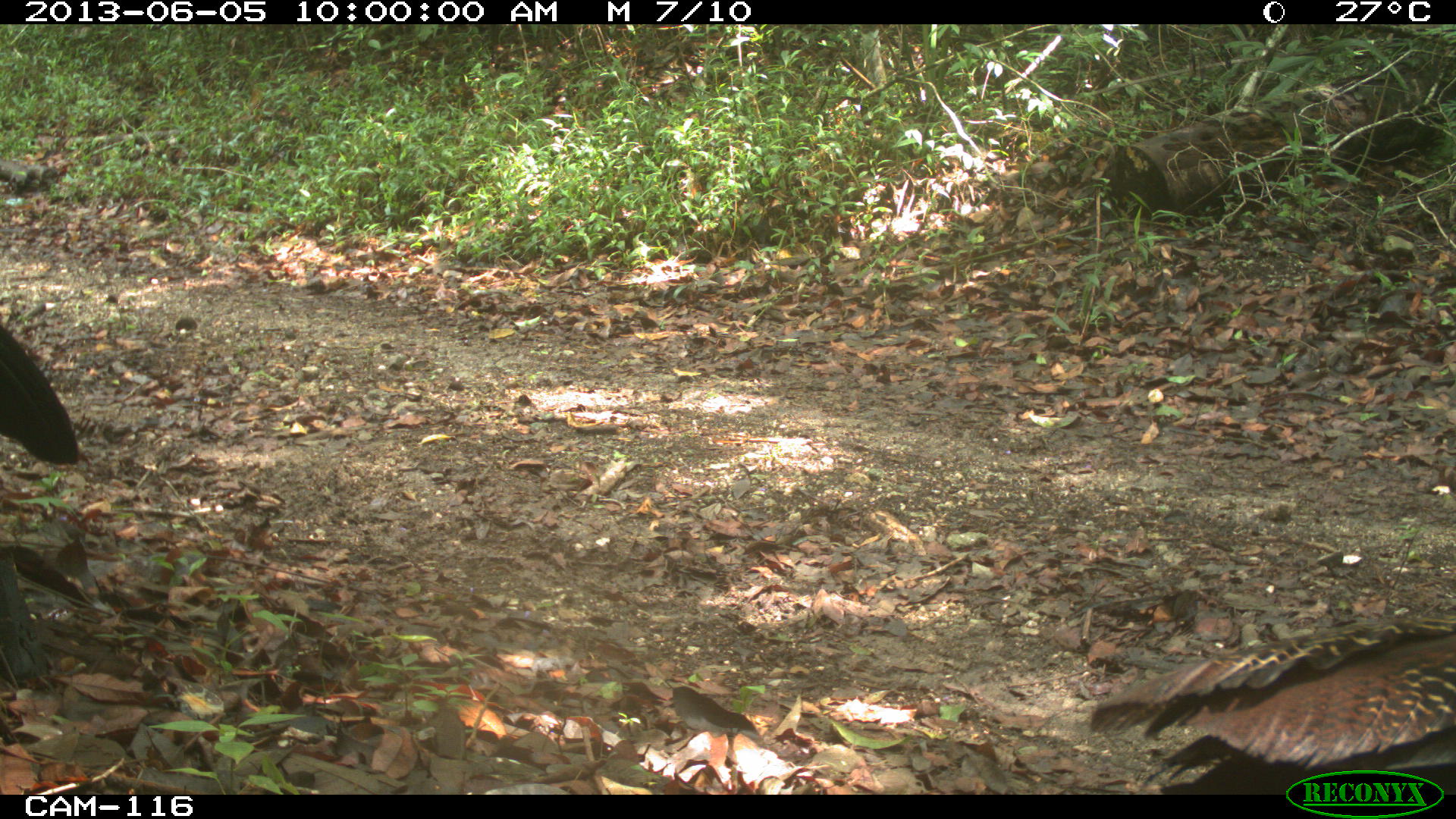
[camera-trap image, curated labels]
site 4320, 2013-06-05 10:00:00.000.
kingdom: Animalia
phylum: Chordata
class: Aves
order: Galliformes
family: Cracidae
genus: Crax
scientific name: Crax rubra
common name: great curassow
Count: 3.